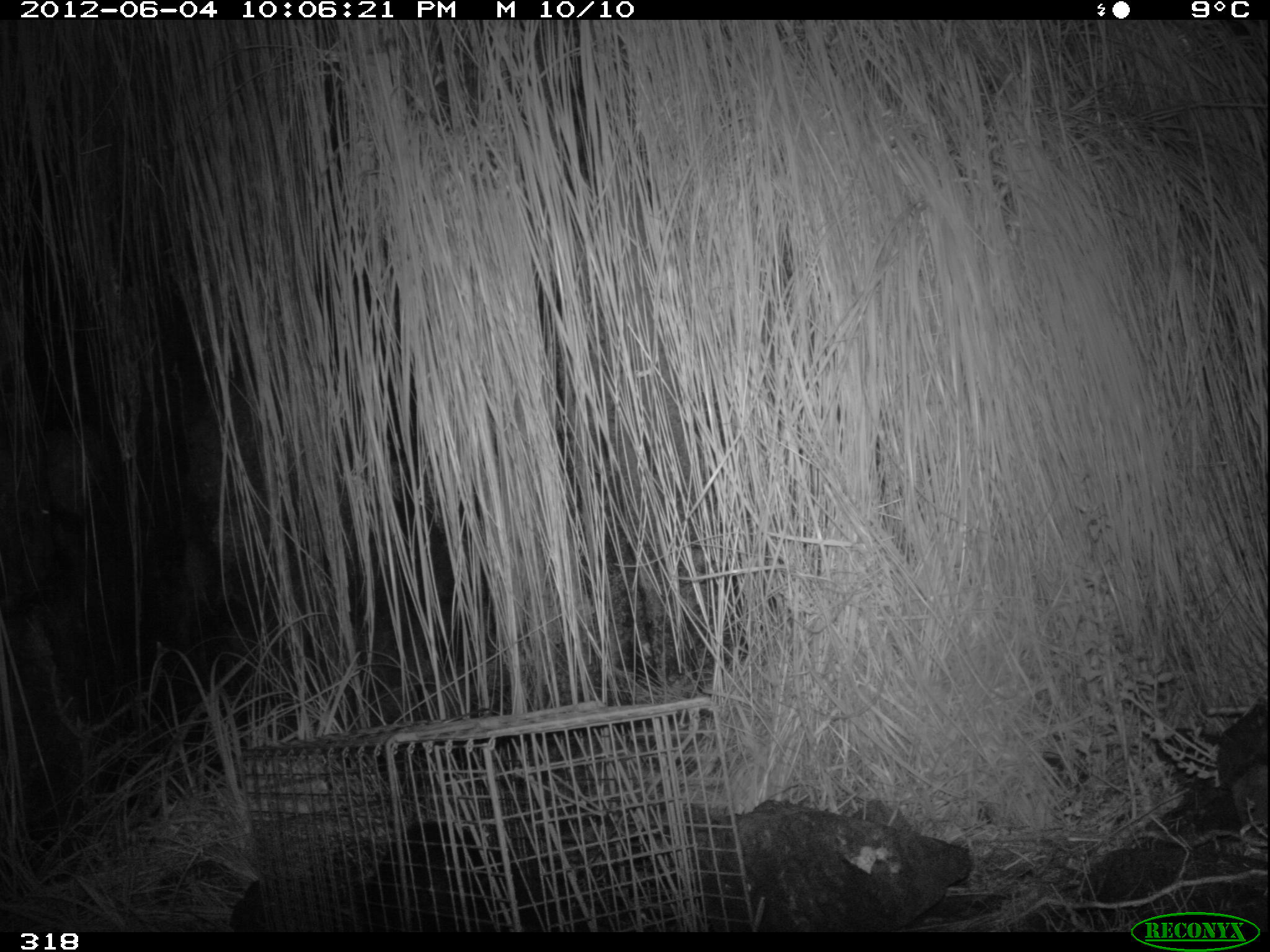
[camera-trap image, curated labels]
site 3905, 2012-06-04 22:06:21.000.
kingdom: Animalia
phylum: Chordata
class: Mammalia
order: Didelphimorphia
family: Didelphidae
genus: Didelphis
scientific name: Didelphis pernigra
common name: andean white-eared opossum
Didelphis pernigra (andean white-eared opossum).